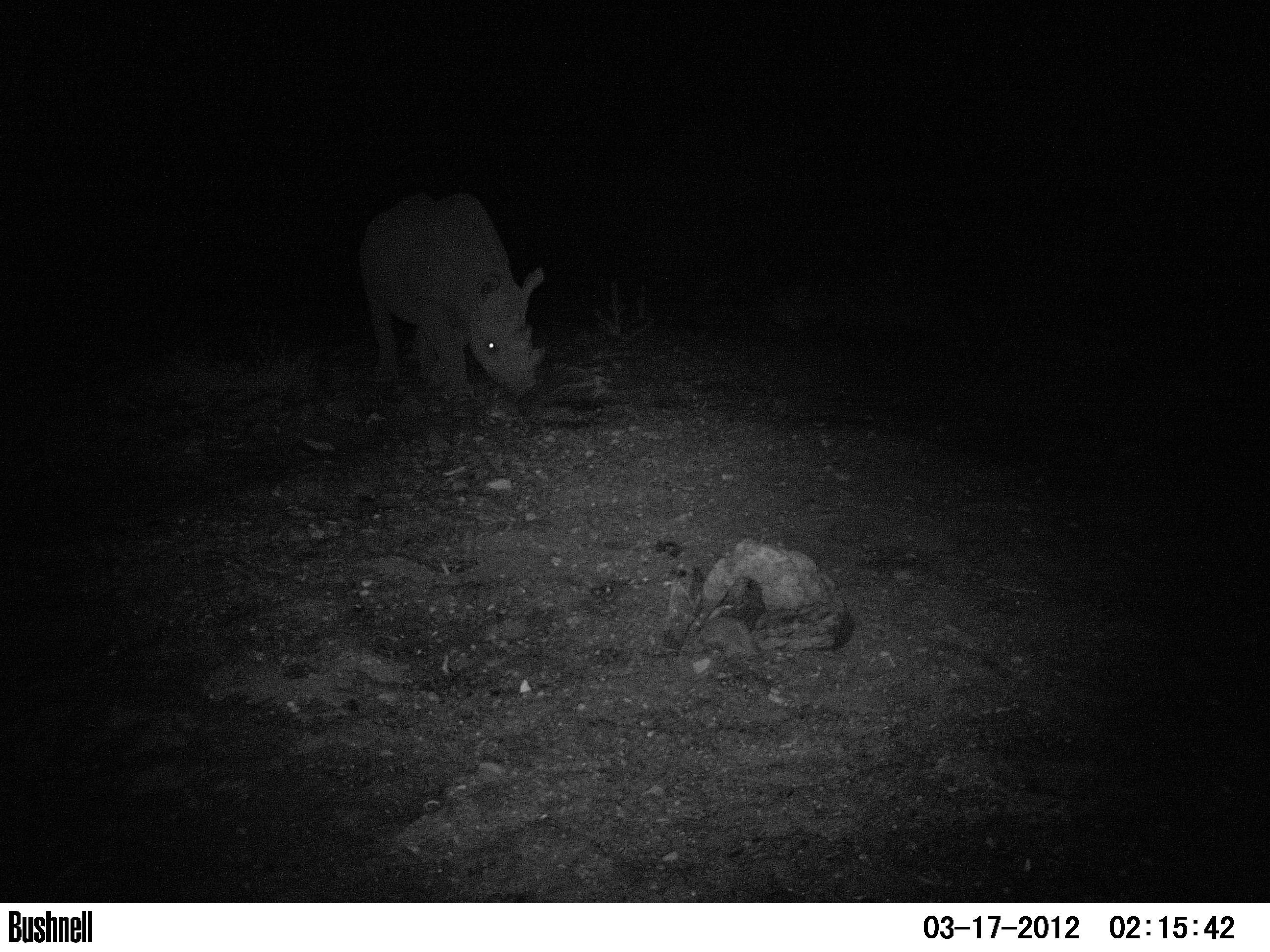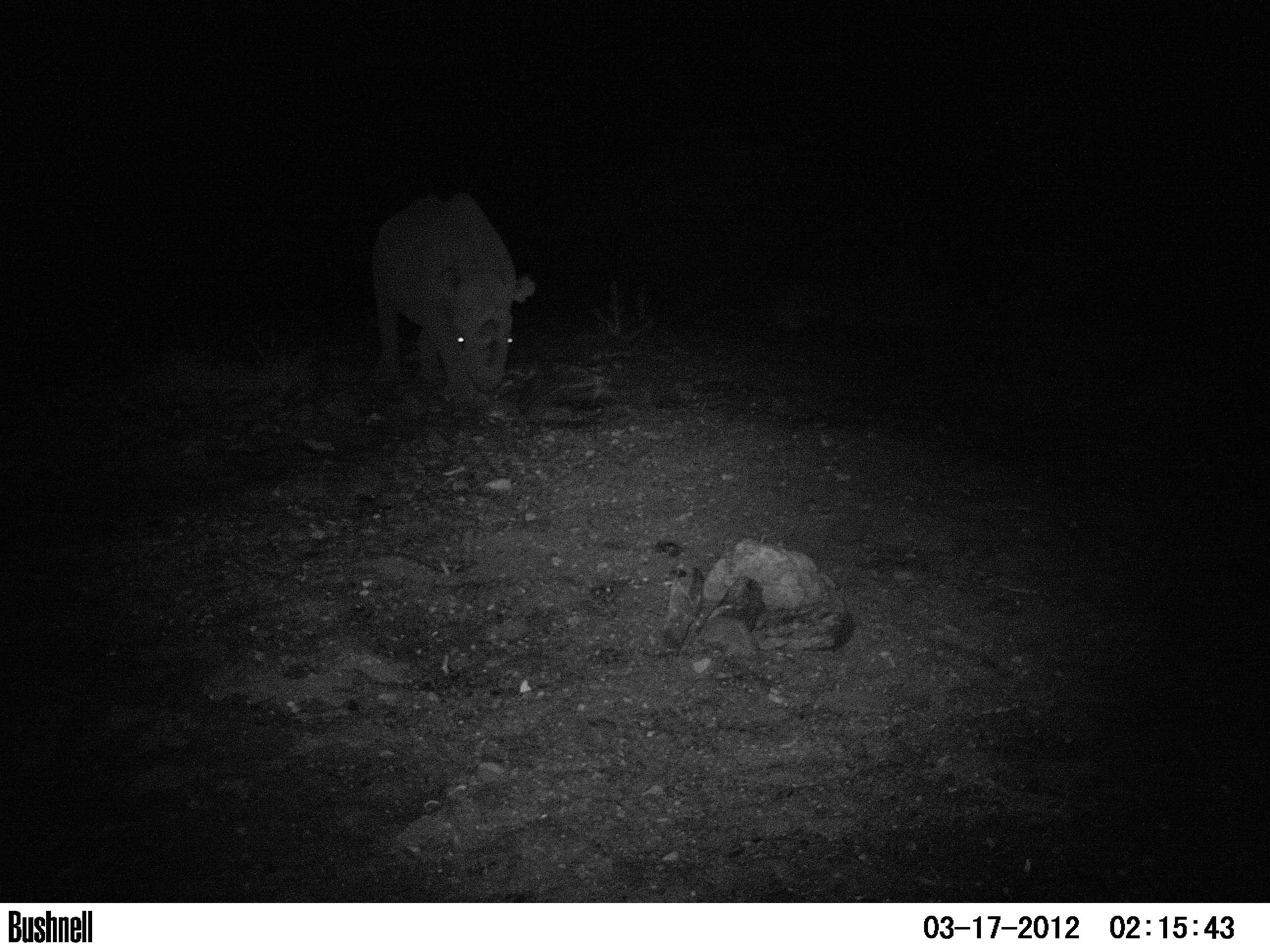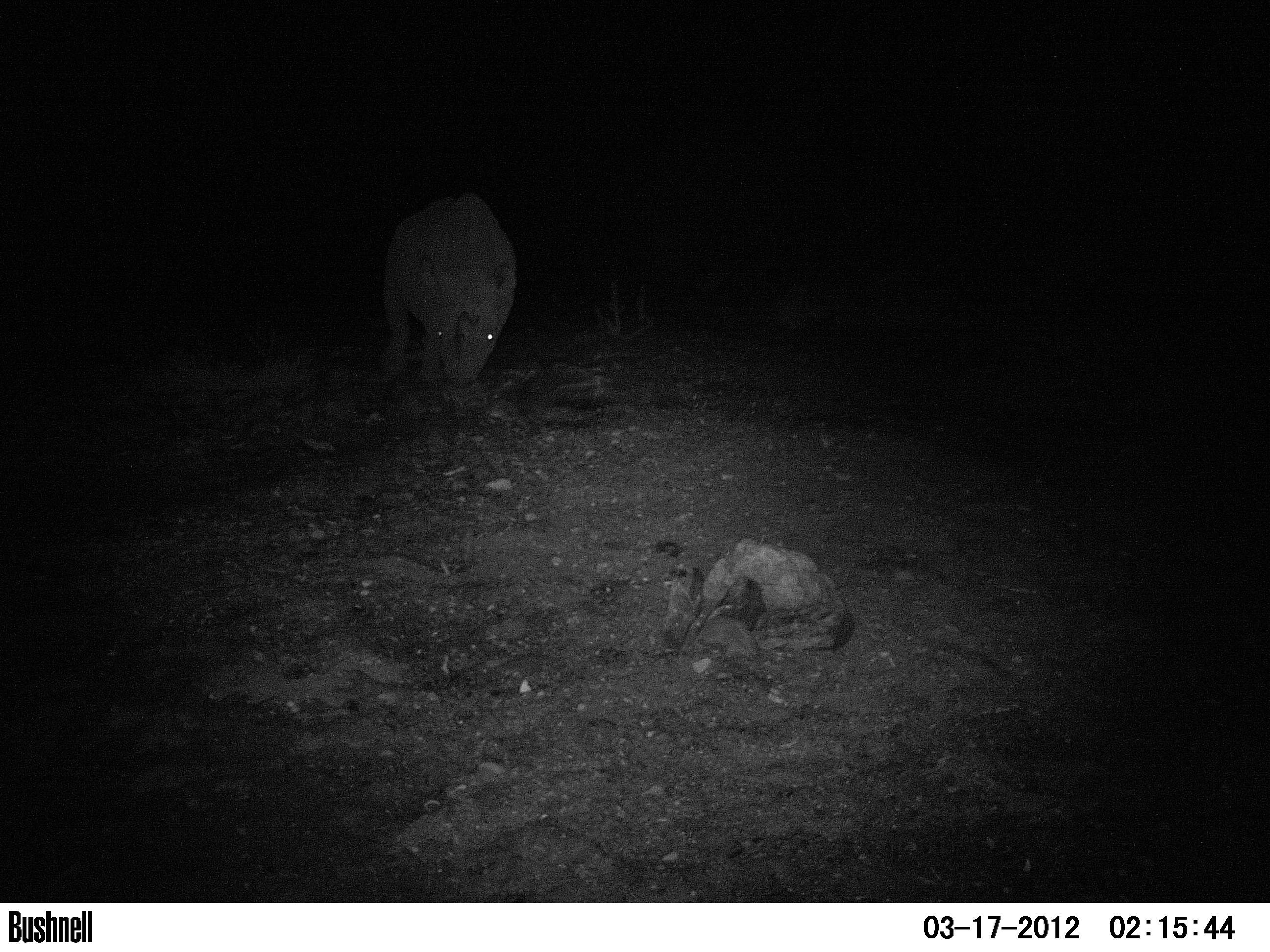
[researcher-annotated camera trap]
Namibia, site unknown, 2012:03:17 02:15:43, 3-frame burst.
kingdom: Animalia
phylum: Chordata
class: Mammalia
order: Perissodactyla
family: Rhinocerotidae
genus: Diceros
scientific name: Diceros bicornis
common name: black rhinoceros